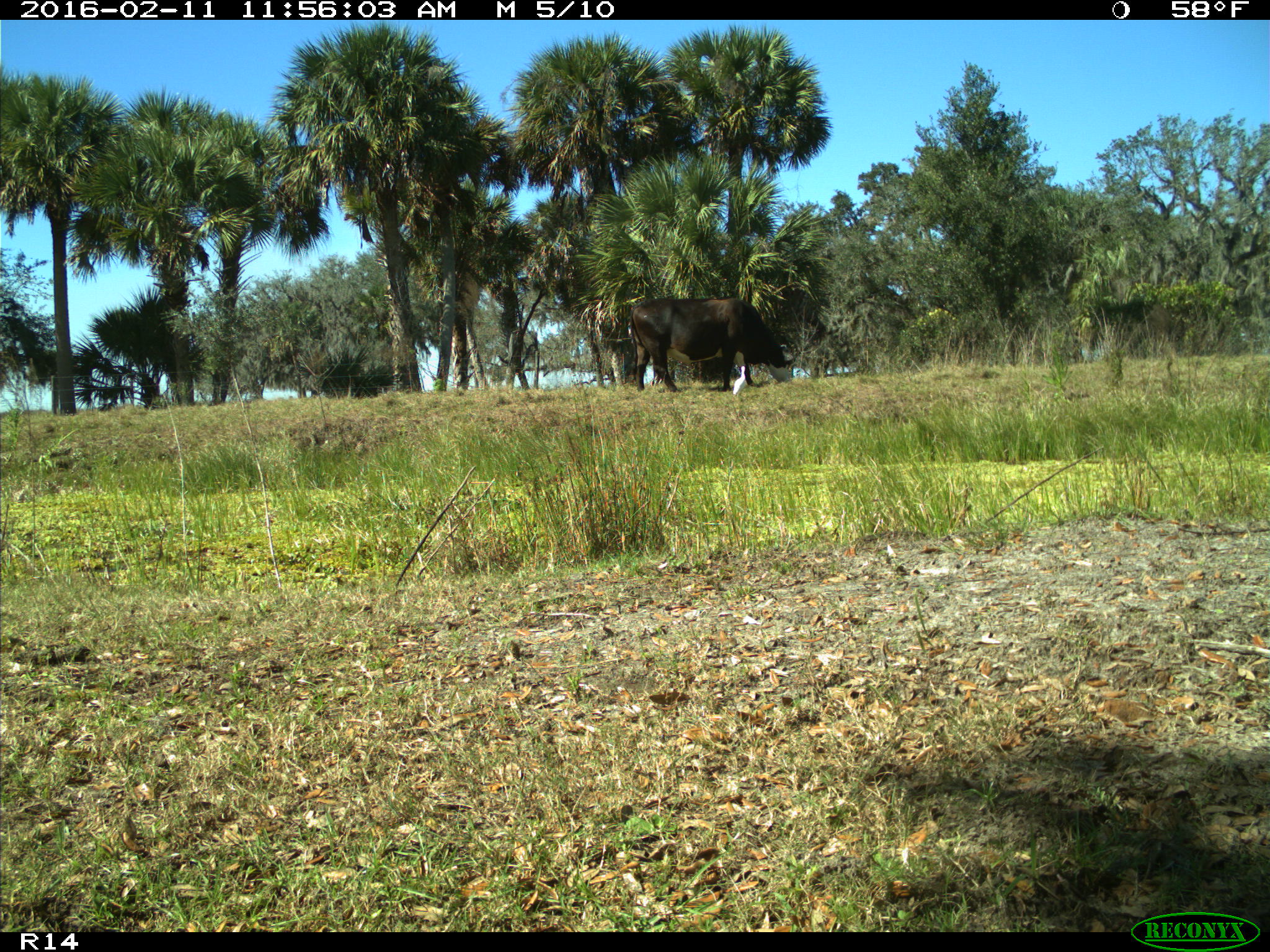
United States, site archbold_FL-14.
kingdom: Animalia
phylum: Chordata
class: Mammalia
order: Artiodactyla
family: Bovidae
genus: Bos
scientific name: Bos taurus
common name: domestic cow